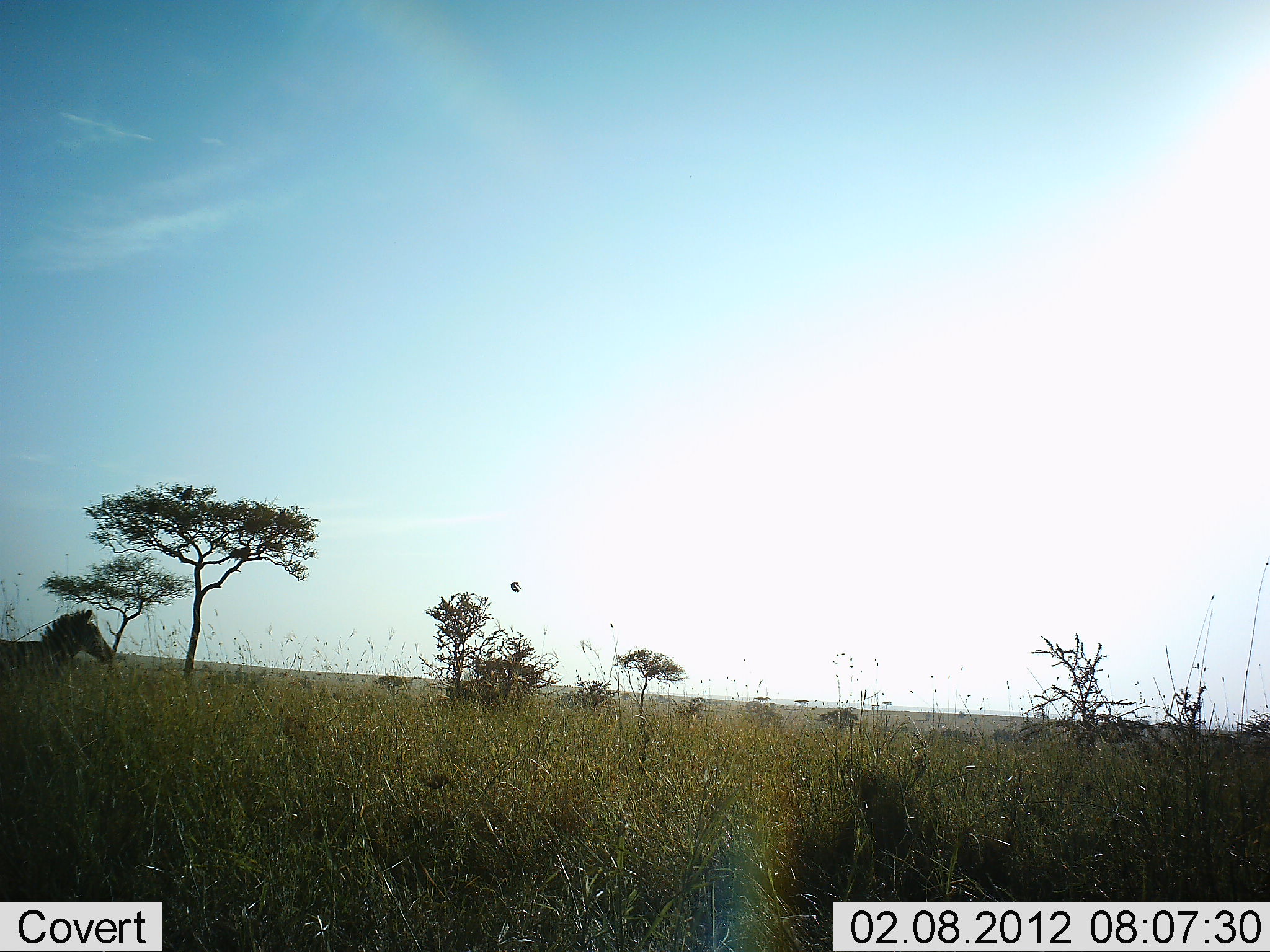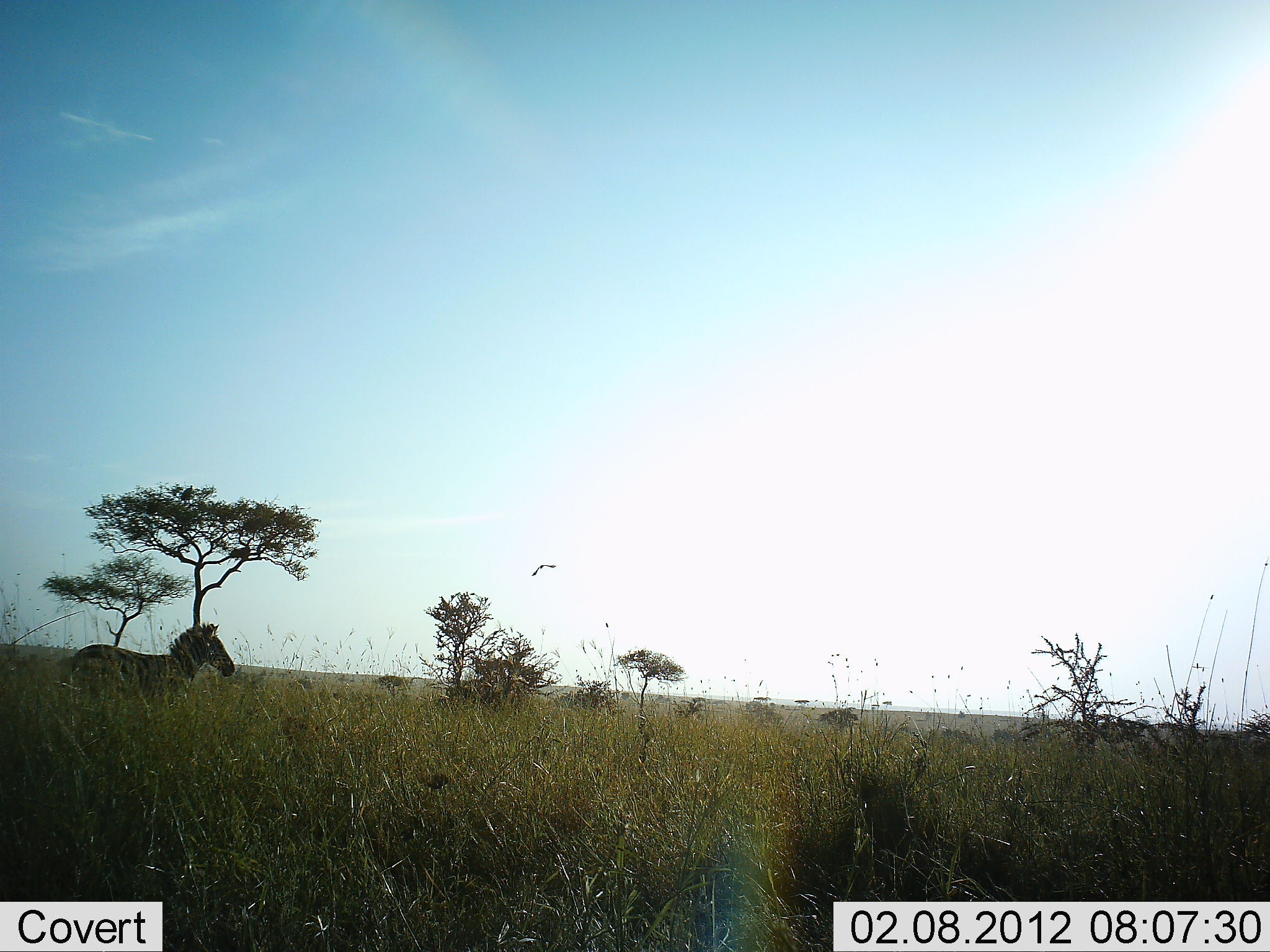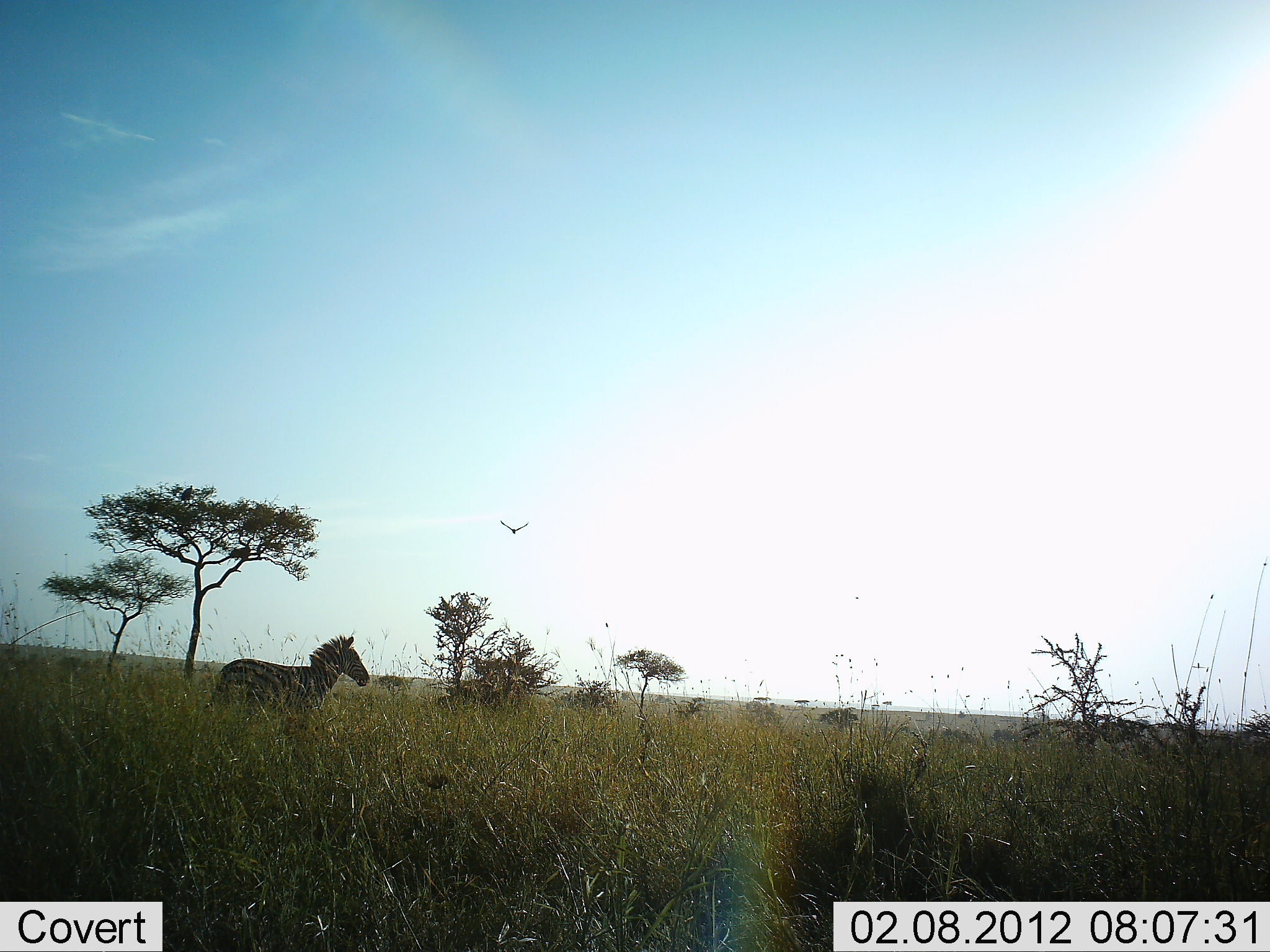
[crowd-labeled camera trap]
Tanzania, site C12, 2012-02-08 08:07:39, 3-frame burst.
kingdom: Animalia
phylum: Chordata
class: Mammalia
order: Perissodactyla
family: Equidae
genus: Equus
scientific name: Equus quagga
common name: plains zebra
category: zebra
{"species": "zebra (plains zebra) (Equus quagga)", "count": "1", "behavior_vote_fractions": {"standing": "14%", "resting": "0%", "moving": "89%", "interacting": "0%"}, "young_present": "3%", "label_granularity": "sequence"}